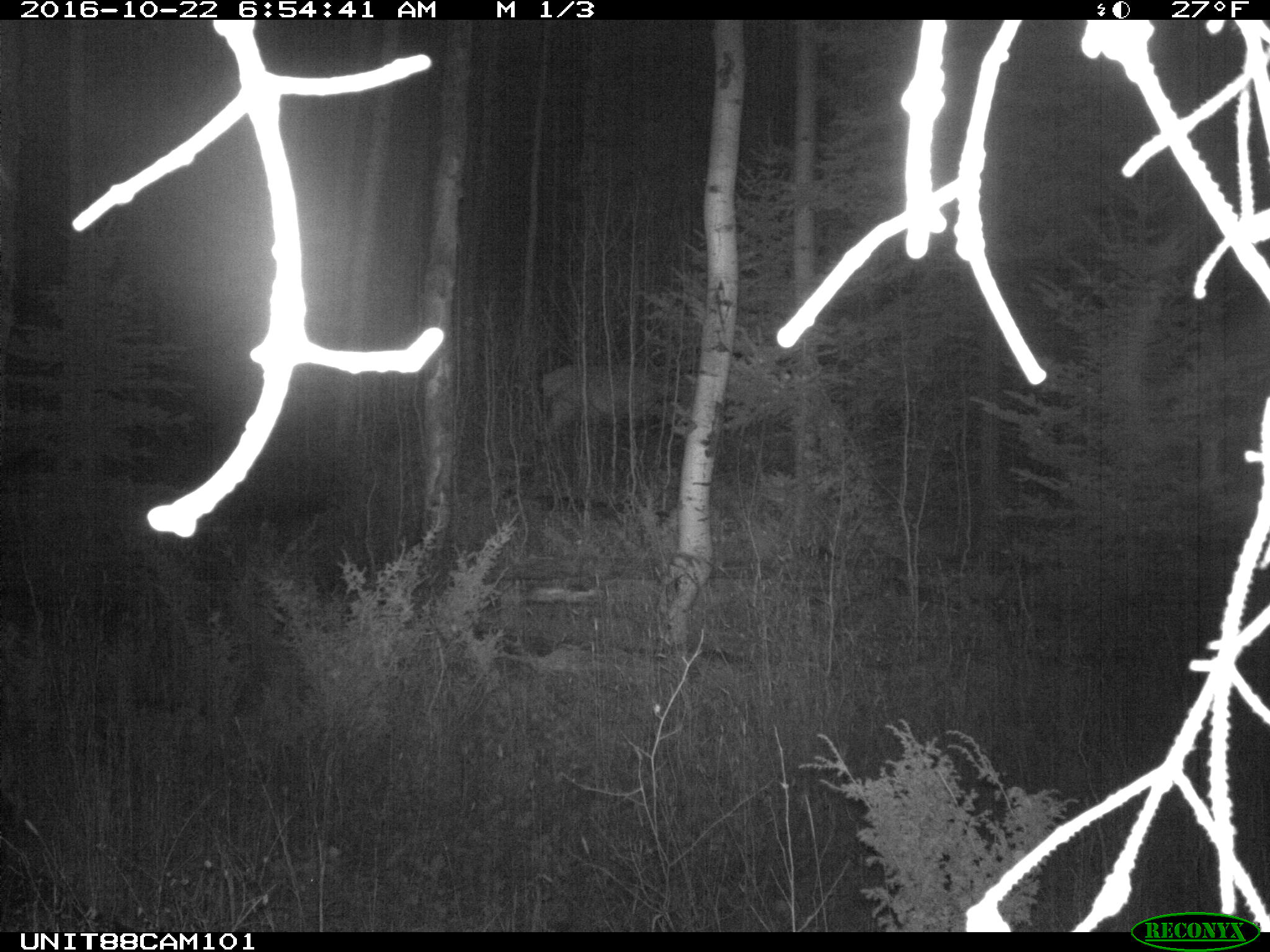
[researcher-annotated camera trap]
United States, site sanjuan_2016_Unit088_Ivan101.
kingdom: Animalia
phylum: Chordata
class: Mammalia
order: Artiodactyla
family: Cervidae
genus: Cervus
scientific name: Cervus elaphus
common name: red deer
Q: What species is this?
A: Cervus elaphus (red deer).